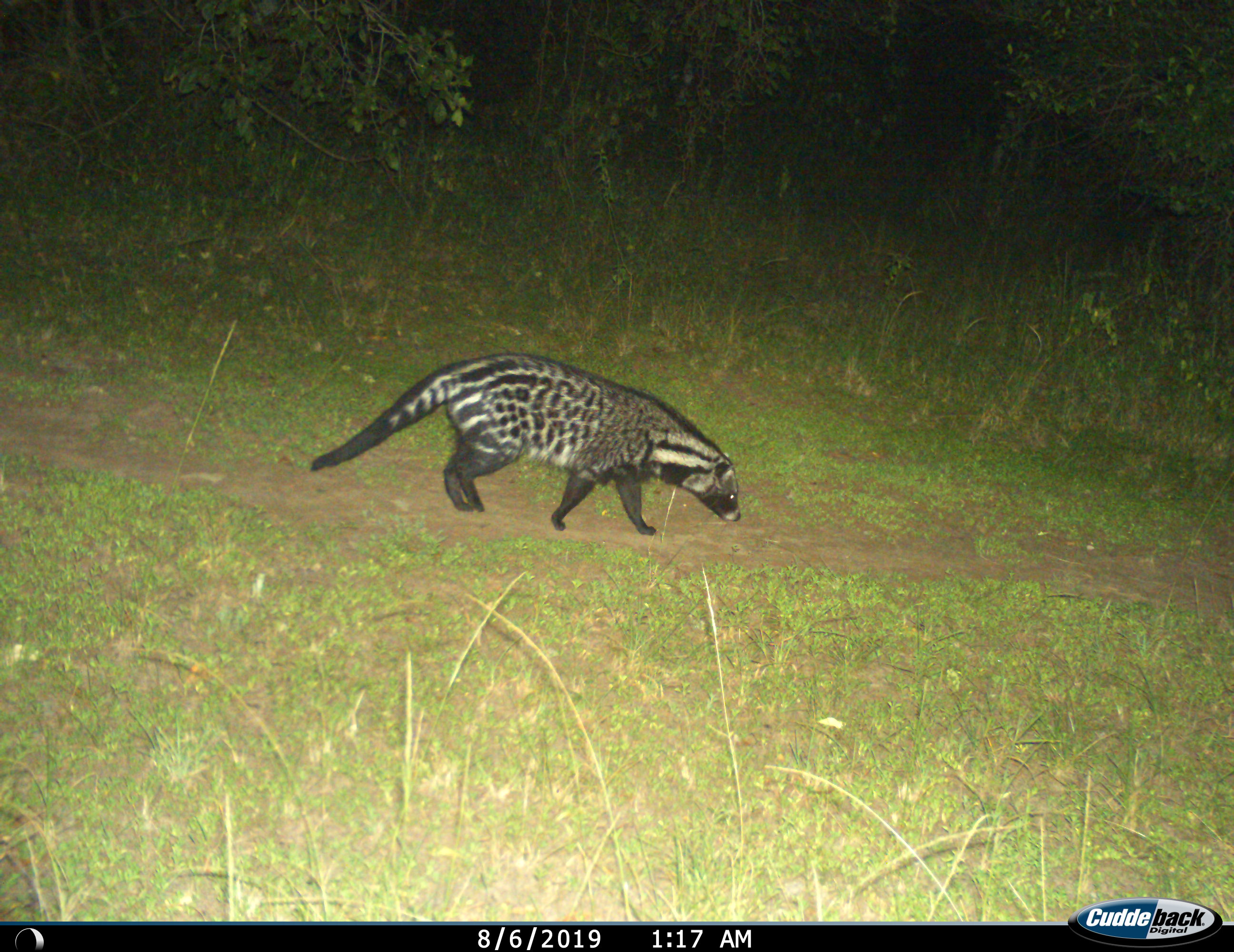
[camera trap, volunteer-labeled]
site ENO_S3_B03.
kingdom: Animalia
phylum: Chordata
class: Mammalia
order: Carnivora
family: Viverridae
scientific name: Viverridae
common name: civet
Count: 1.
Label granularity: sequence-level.